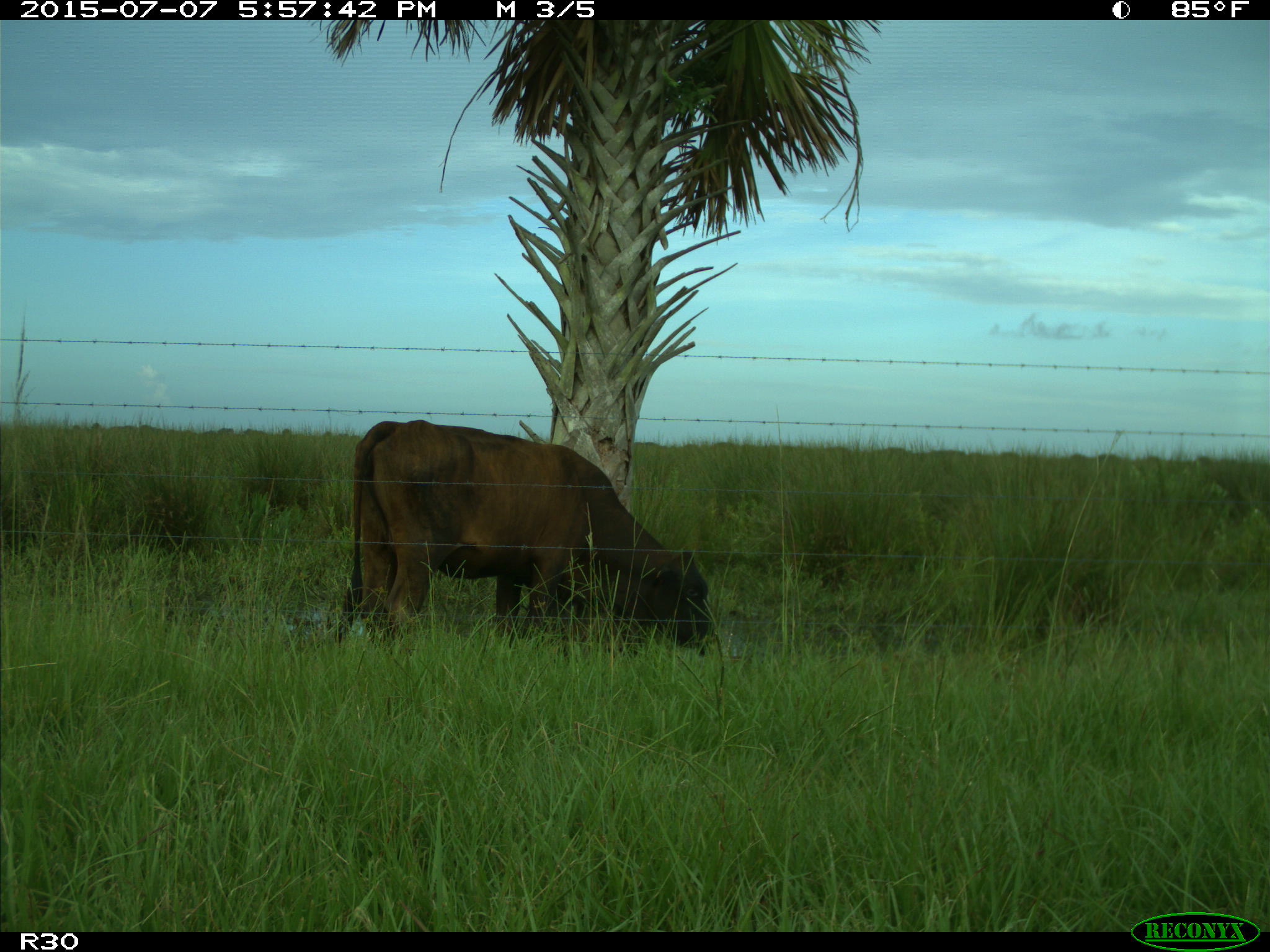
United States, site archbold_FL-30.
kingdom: Animalia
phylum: Chordata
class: Mammalia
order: Artiodactyla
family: Bovidae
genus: Bos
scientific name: Bos taurus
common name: domestic cow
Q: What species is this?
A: Bos taurus (domestic cow).